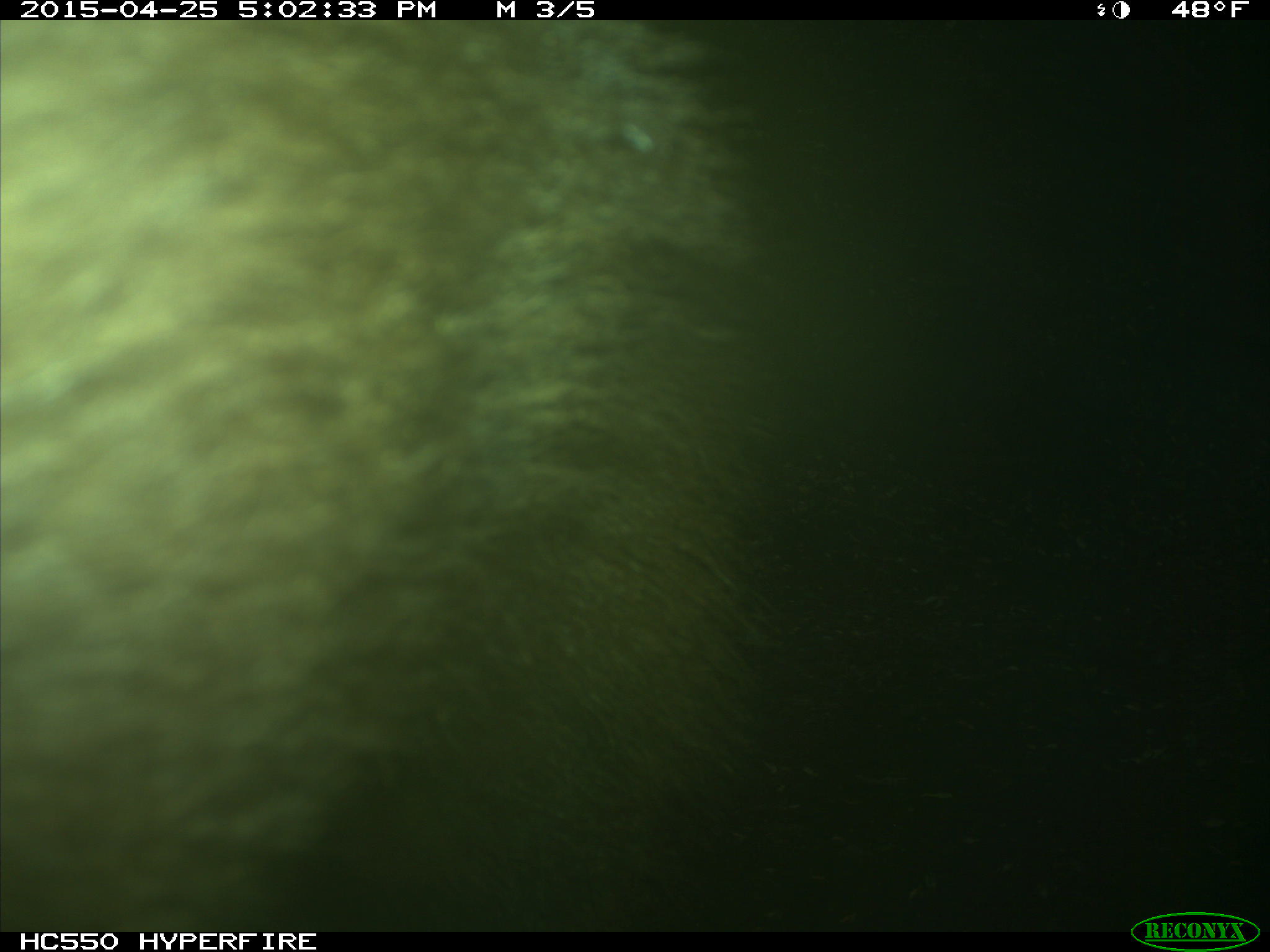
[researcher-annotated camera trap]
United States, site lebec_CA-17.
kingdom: Animalia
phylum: Chordata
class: Mammalia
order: Carnivora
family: Ursidae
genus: Ursus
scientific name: Ursus americanus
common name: american black bear